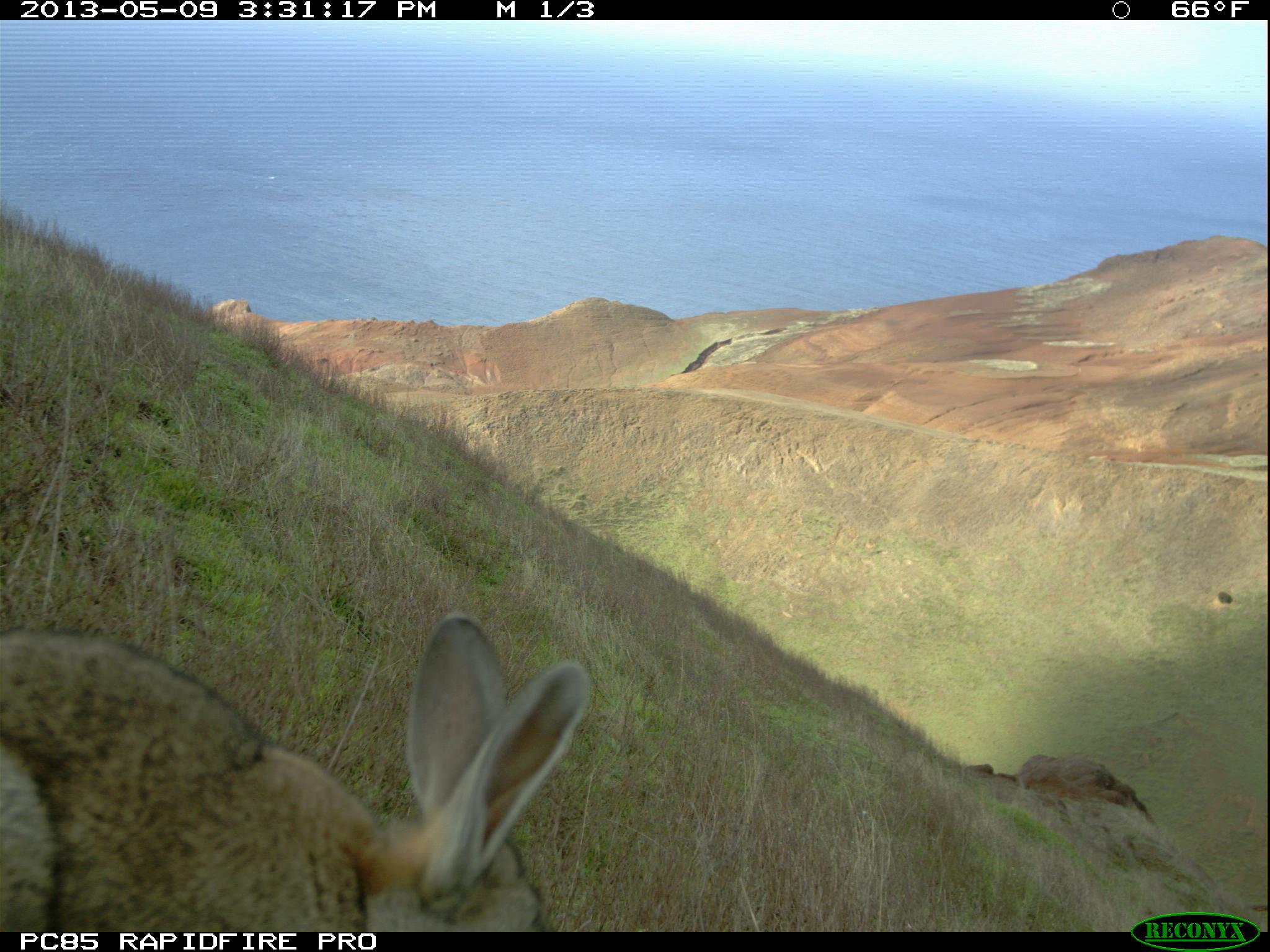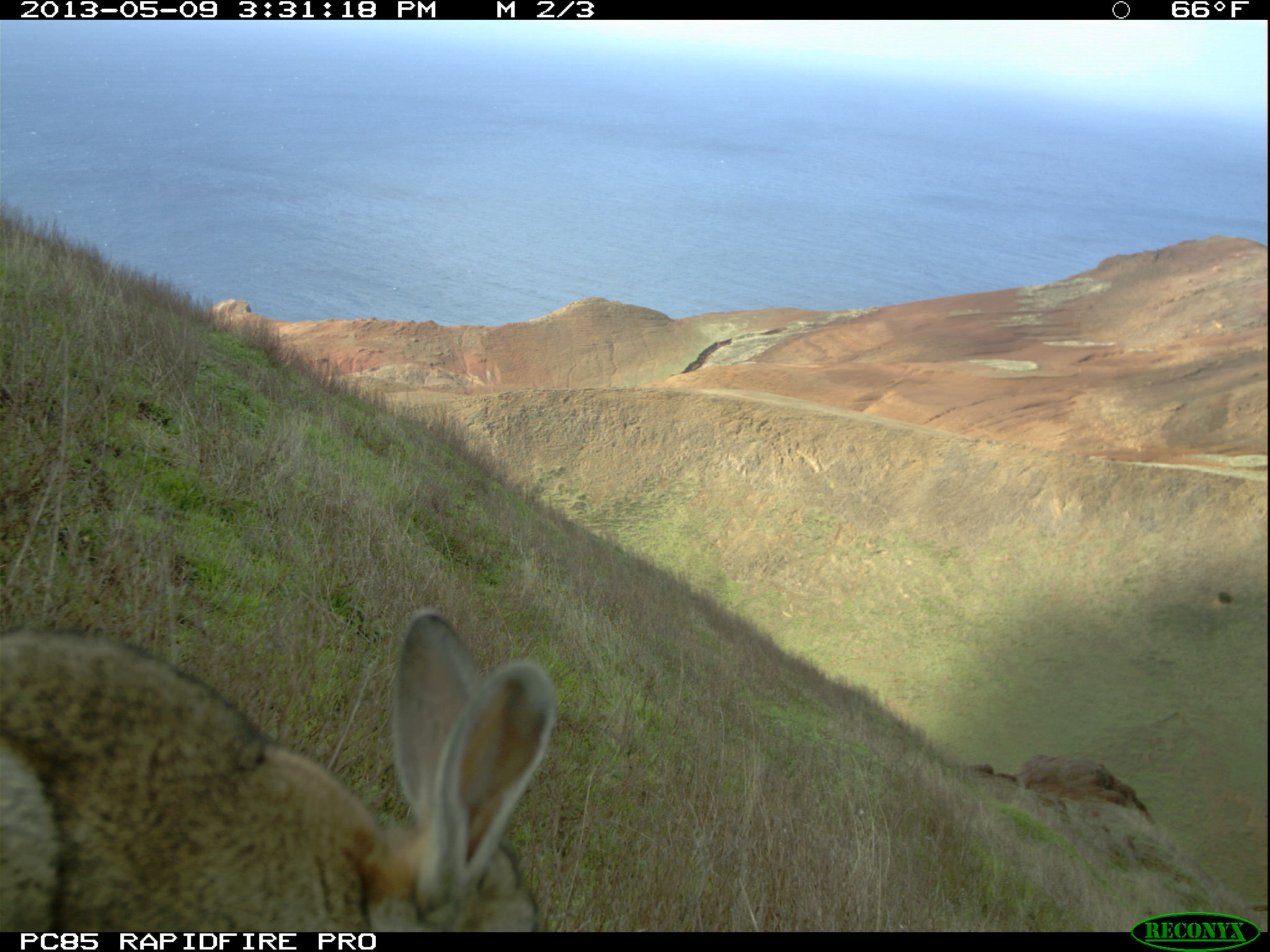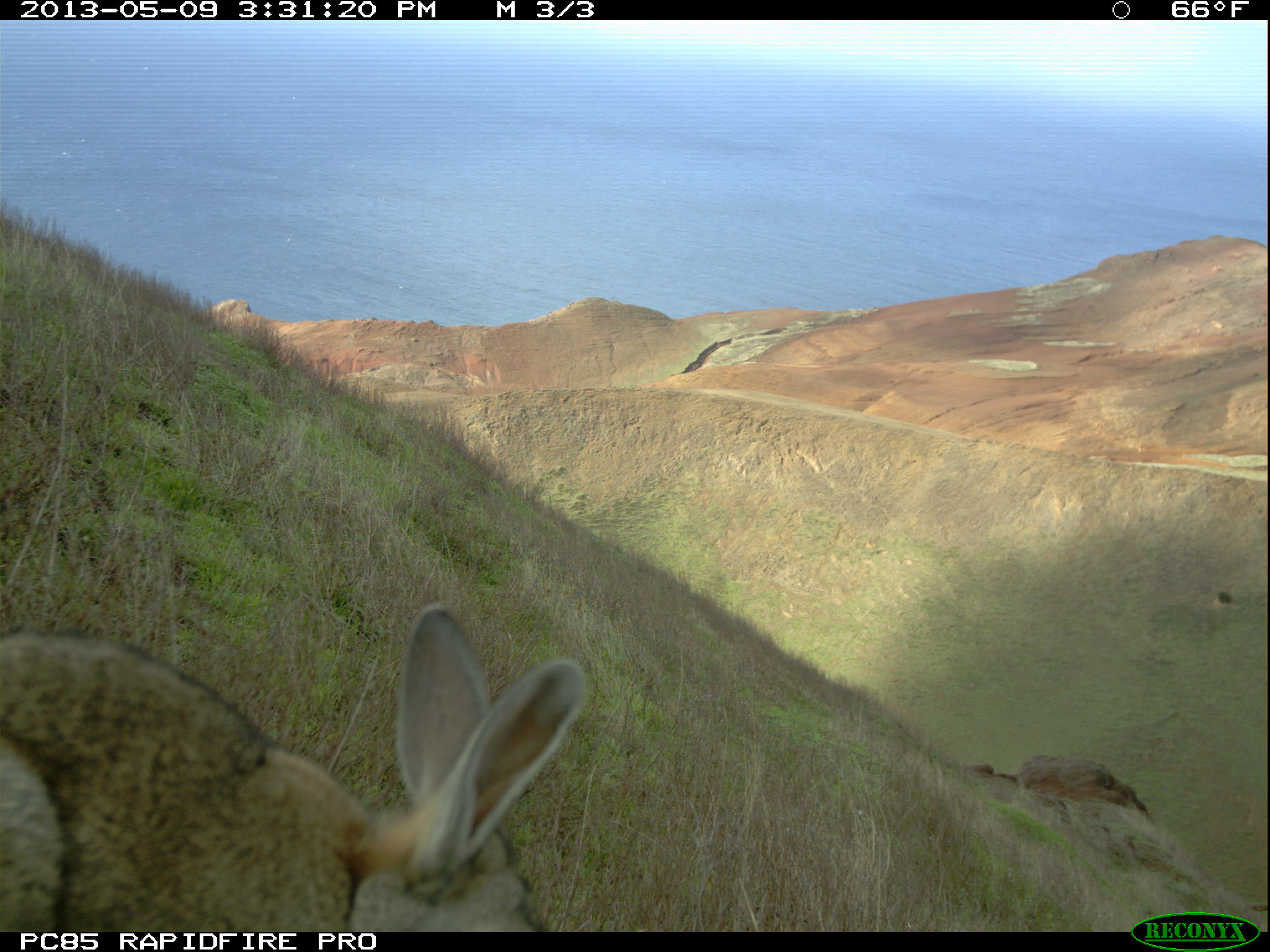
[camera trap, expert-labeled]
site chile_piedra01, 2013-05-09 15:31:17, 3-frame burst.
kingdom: Animalia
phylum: Chordata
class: Mammalia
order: Lagomorpha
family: Leporidae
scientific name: Leporidae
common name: rabbits and hares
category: rabbit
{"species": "rabbit (rabbits and hares) (Leporidae)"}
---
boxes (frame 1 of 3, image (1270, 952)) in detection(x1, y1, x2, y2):
rabbit: detection(0, 615, 592, 931)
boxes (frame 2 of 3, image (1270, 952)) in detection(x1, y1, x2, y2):
rabbit: detection(0, 602, 554, 931)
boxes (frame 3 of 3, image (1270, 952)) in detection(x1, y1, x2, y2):
rabbit: detection(0, 604, 585, 933)